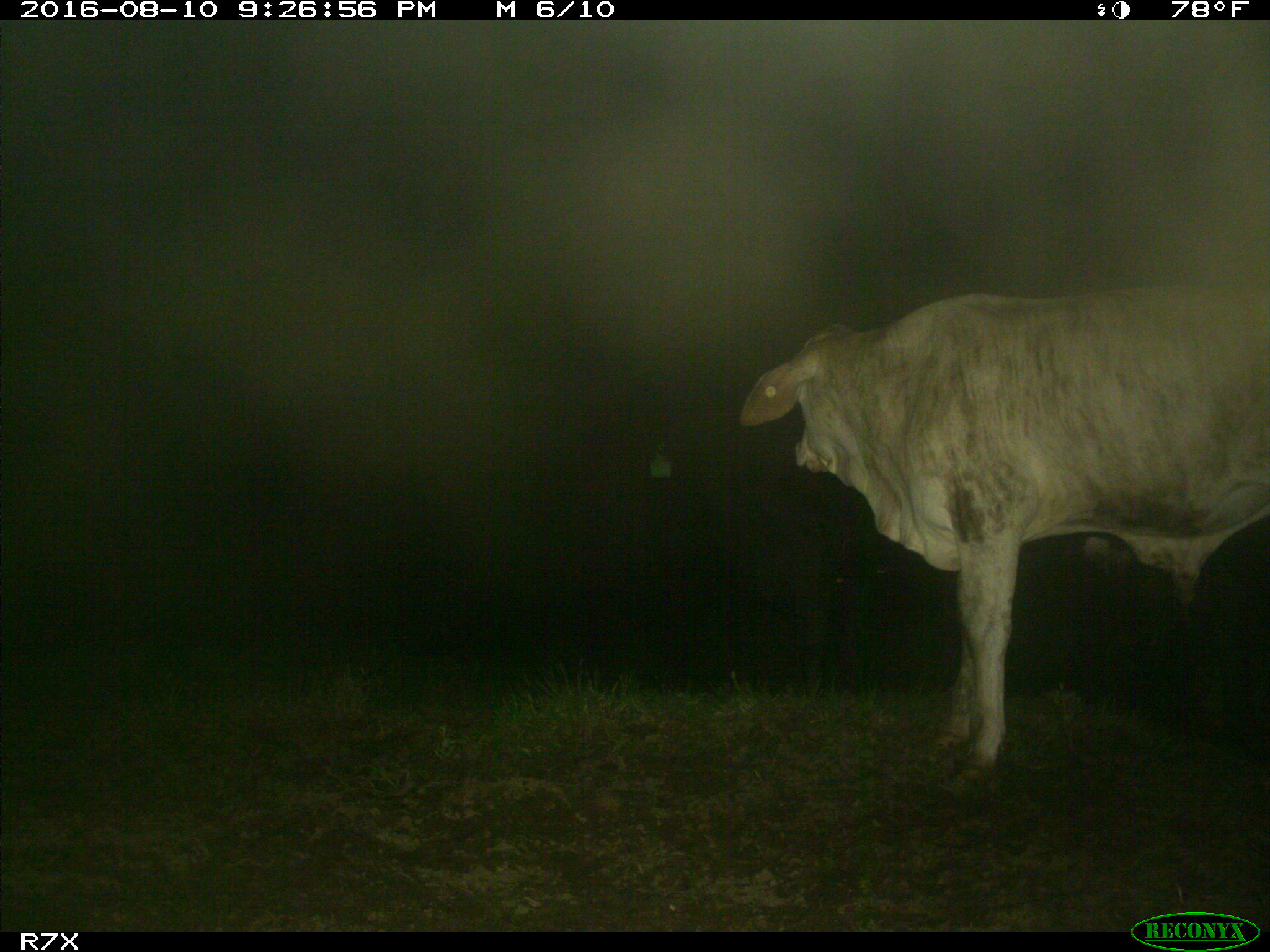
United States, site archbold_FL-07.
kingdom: Animalia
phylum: Chordata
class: Mammalia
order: Artiodactyla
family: Bovidae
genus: Bos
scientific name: Bos taurus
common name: domestic cow